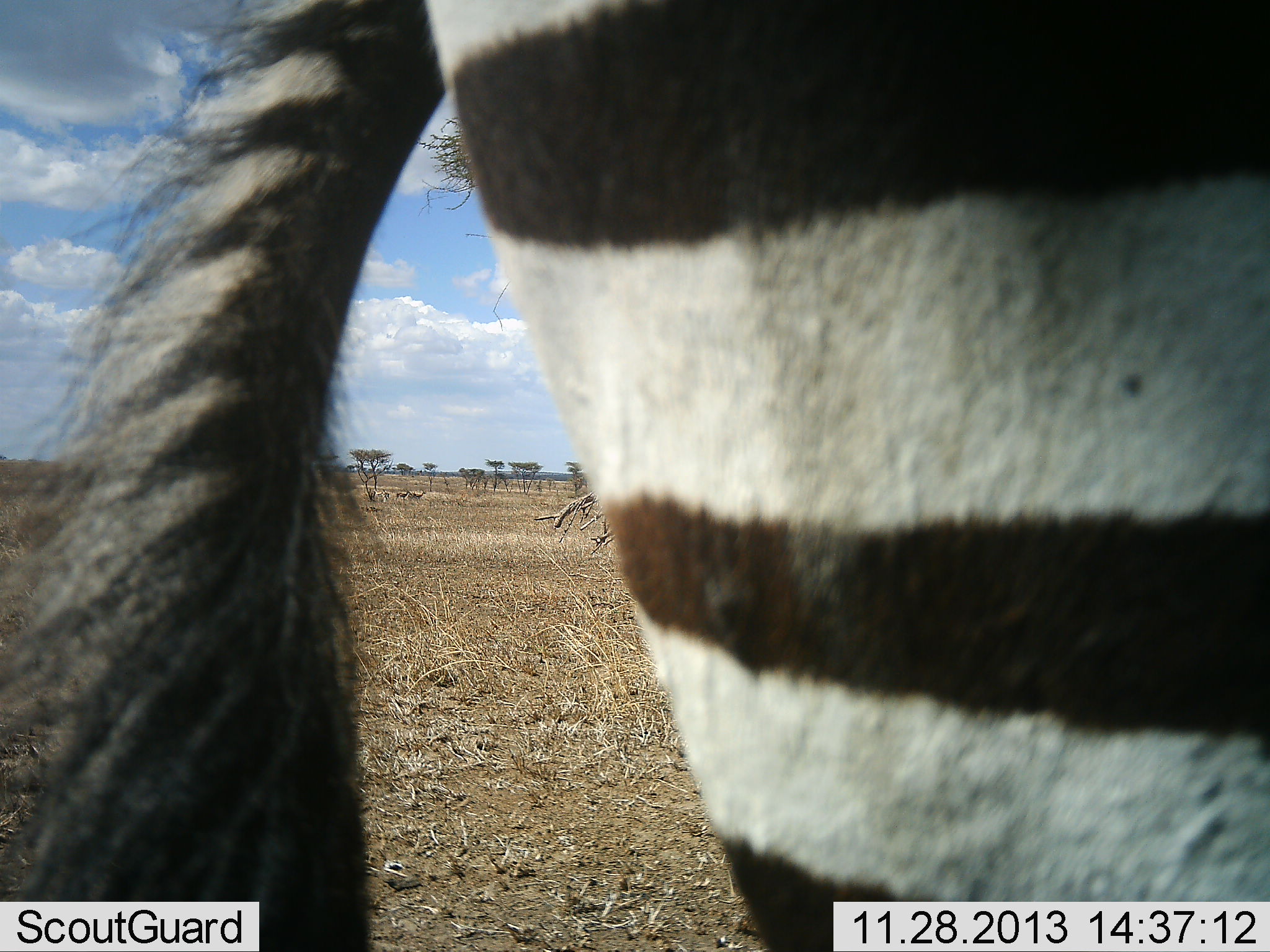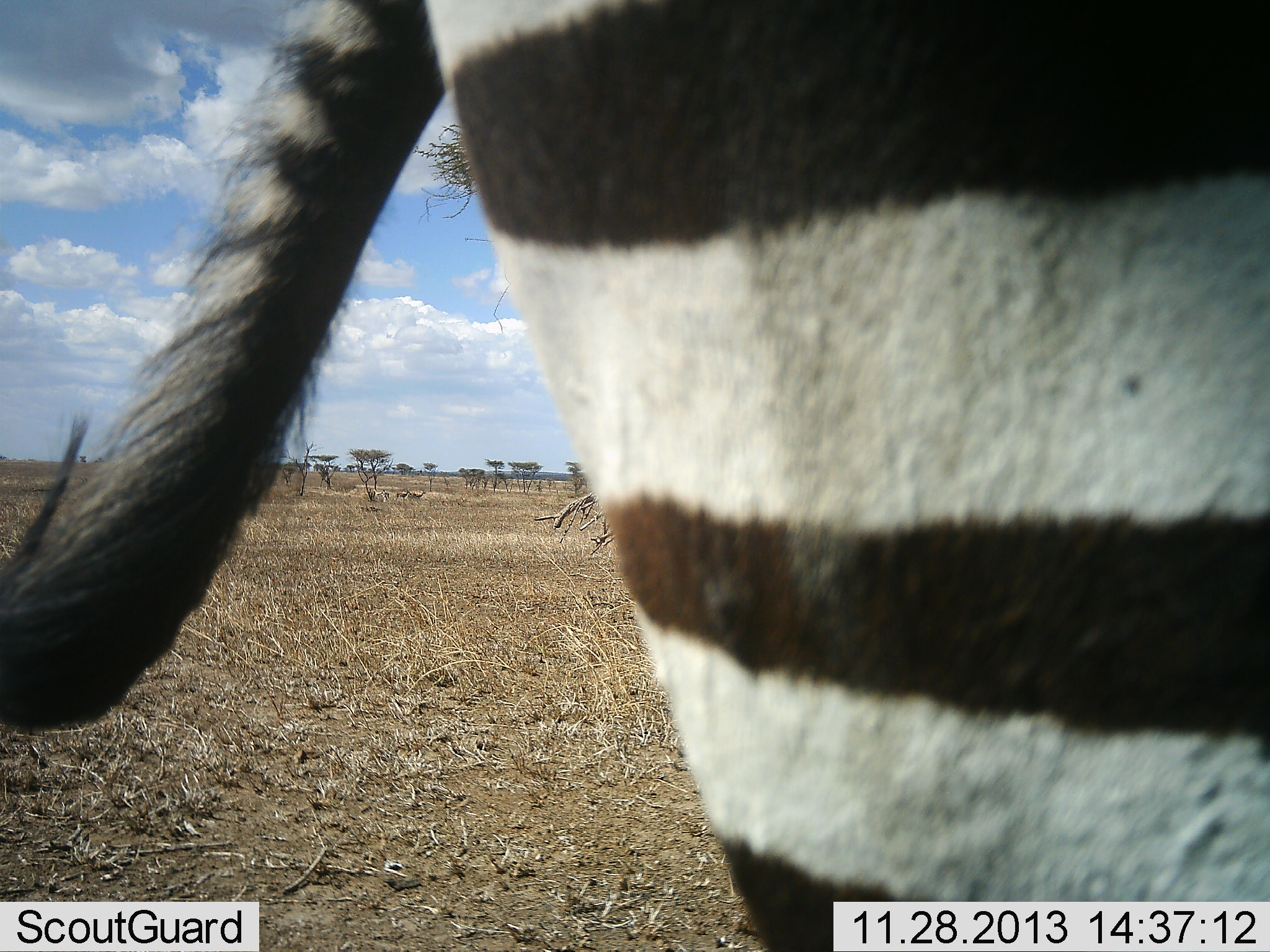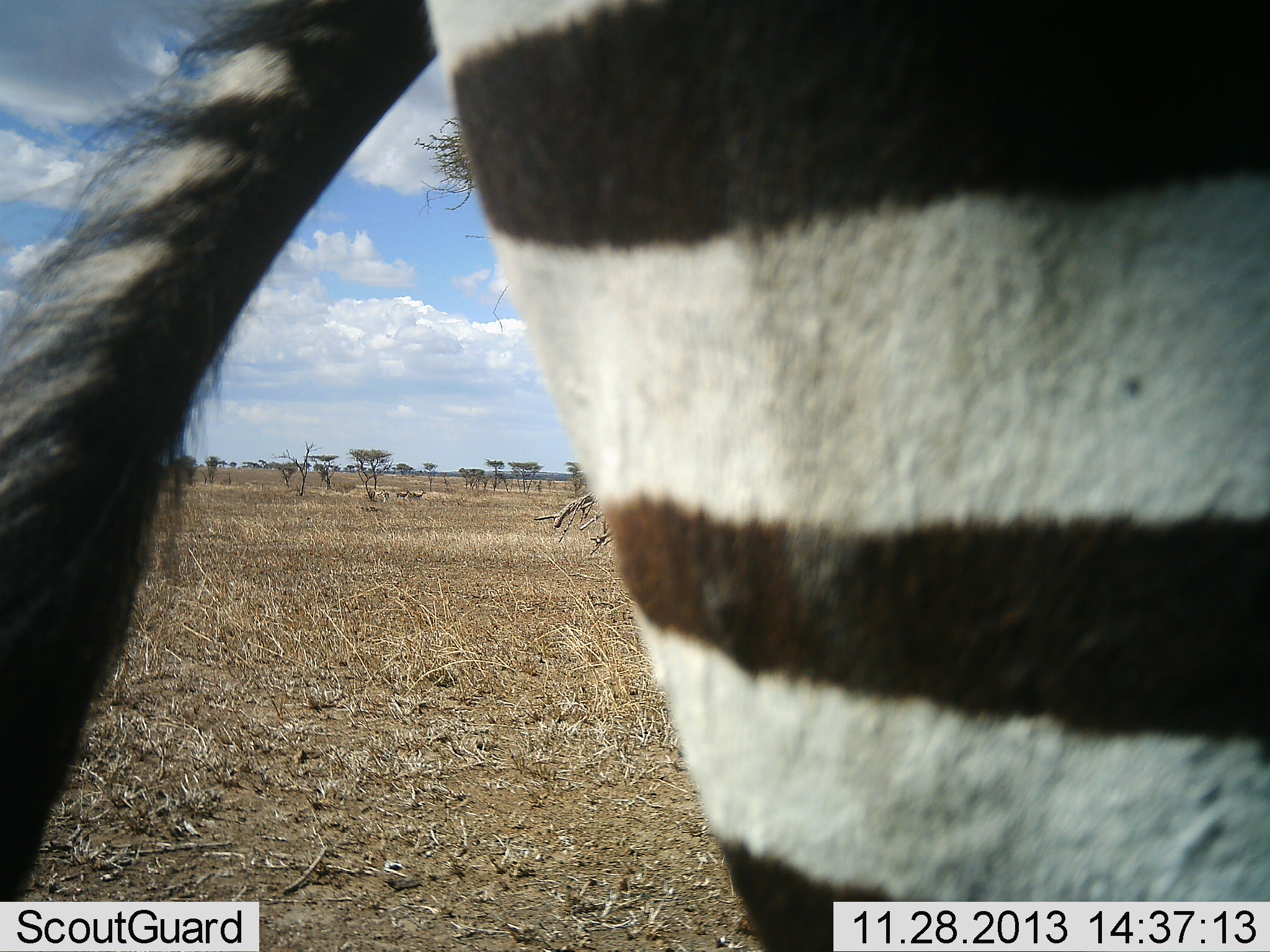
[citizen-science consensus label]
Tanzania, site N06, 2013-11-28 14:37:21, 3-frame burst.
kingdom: Animalia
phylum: Chordata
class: Mammalia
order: Perissodactyla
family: Equidae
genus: Equus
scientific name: Equus quagga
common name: plains zebra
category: zebra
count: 1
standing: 89%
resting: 0%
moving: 11%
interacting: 0%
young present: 0%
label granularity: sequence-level